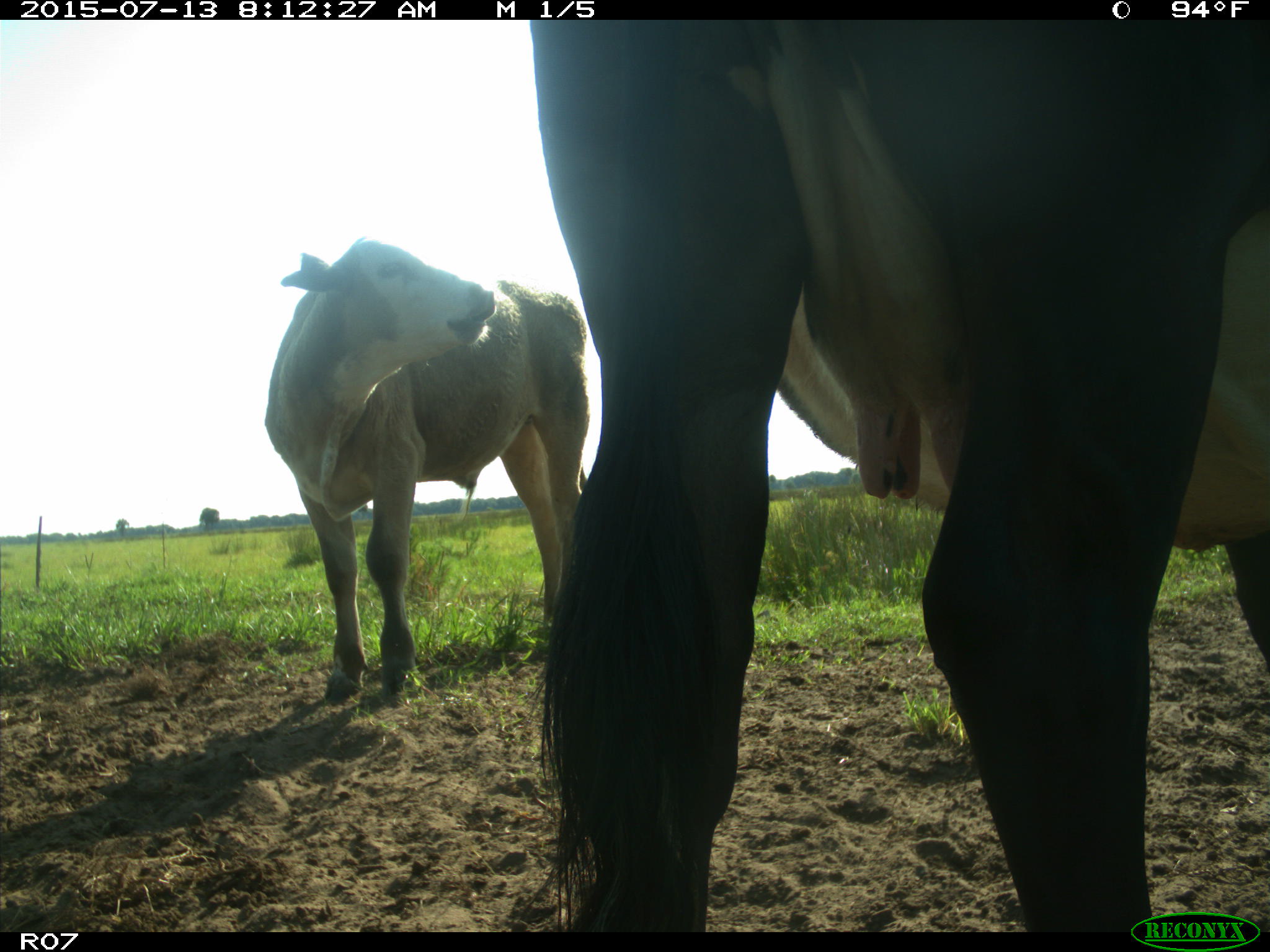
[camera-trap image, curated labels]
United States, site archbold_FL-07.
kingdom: Animalia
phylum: Chordata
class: Mammalia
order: Artiodactyla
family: Bovidae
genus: Bos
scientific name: Bos taurus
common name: domestic cow